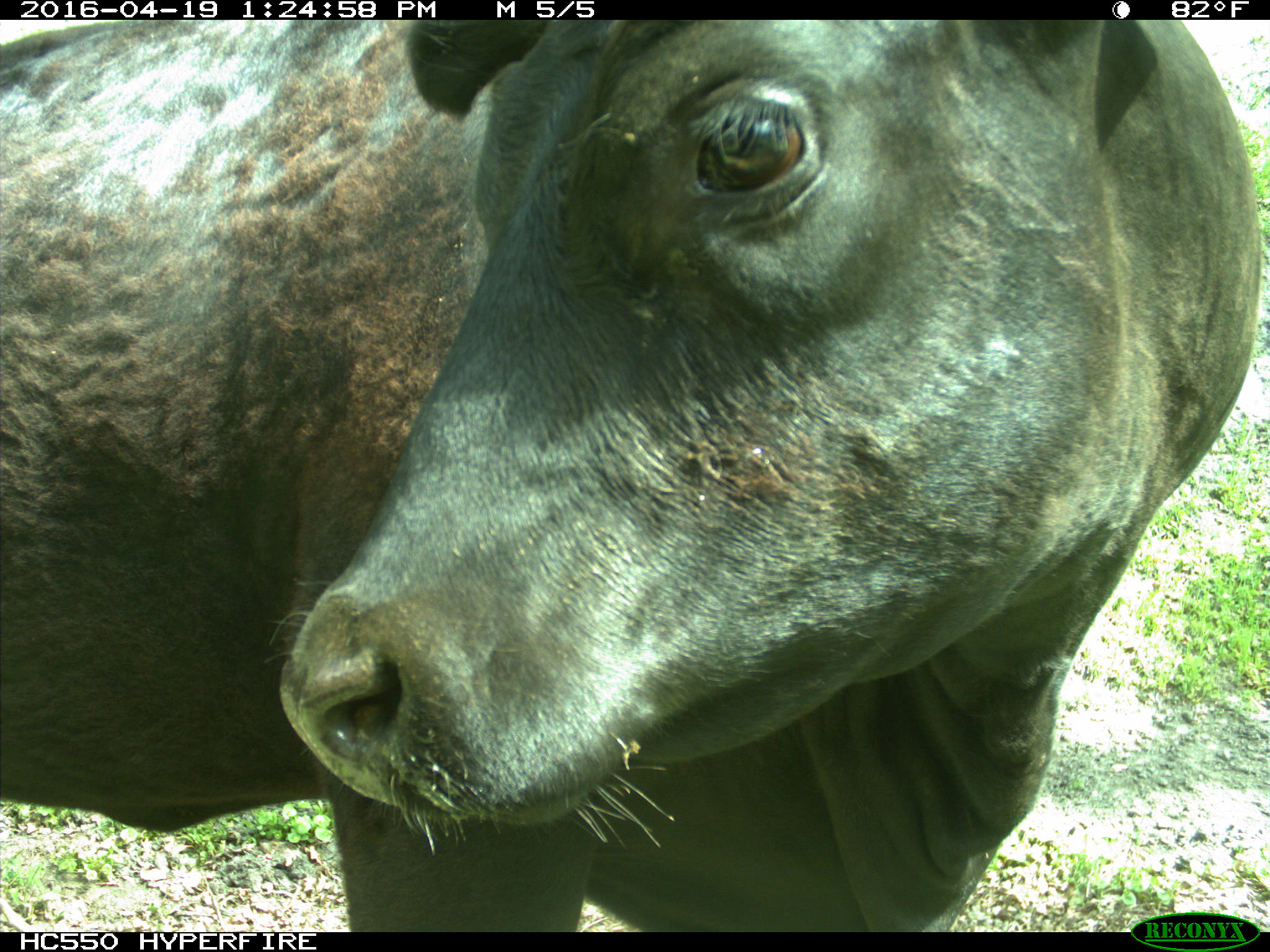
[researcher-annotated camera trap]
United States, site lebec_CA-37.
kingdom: Animalia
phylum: Chordata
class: Mammalia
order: Artiodactyla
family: Bovidae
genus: Bos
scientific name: Bos taurus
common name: domestic cow